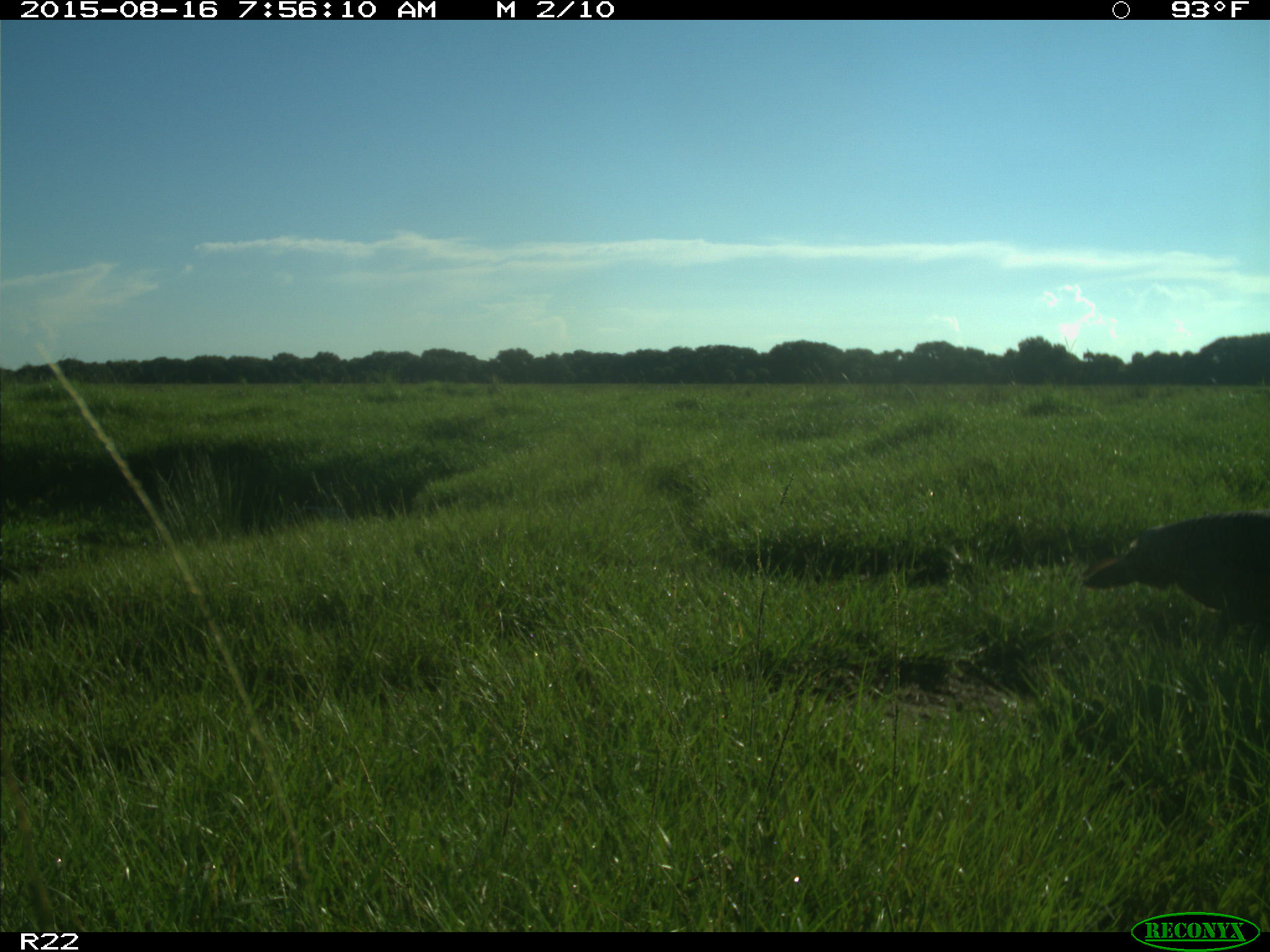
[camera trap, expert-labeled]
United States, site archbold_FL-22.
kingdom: Animalia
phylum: Chordata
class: Aves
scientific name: Aves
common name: birds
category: unidentified bird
Unidentified bird (birds) (Aves).